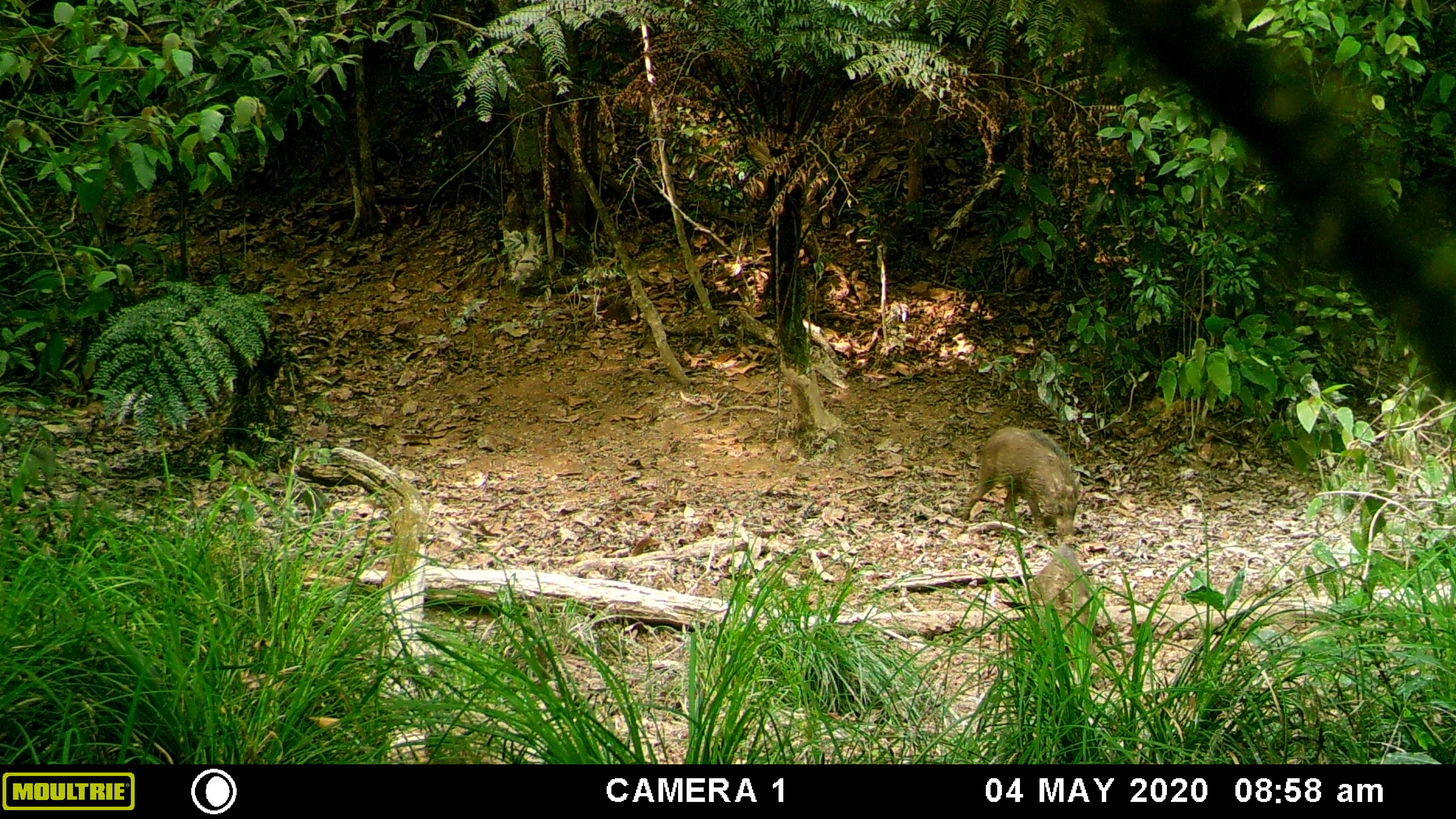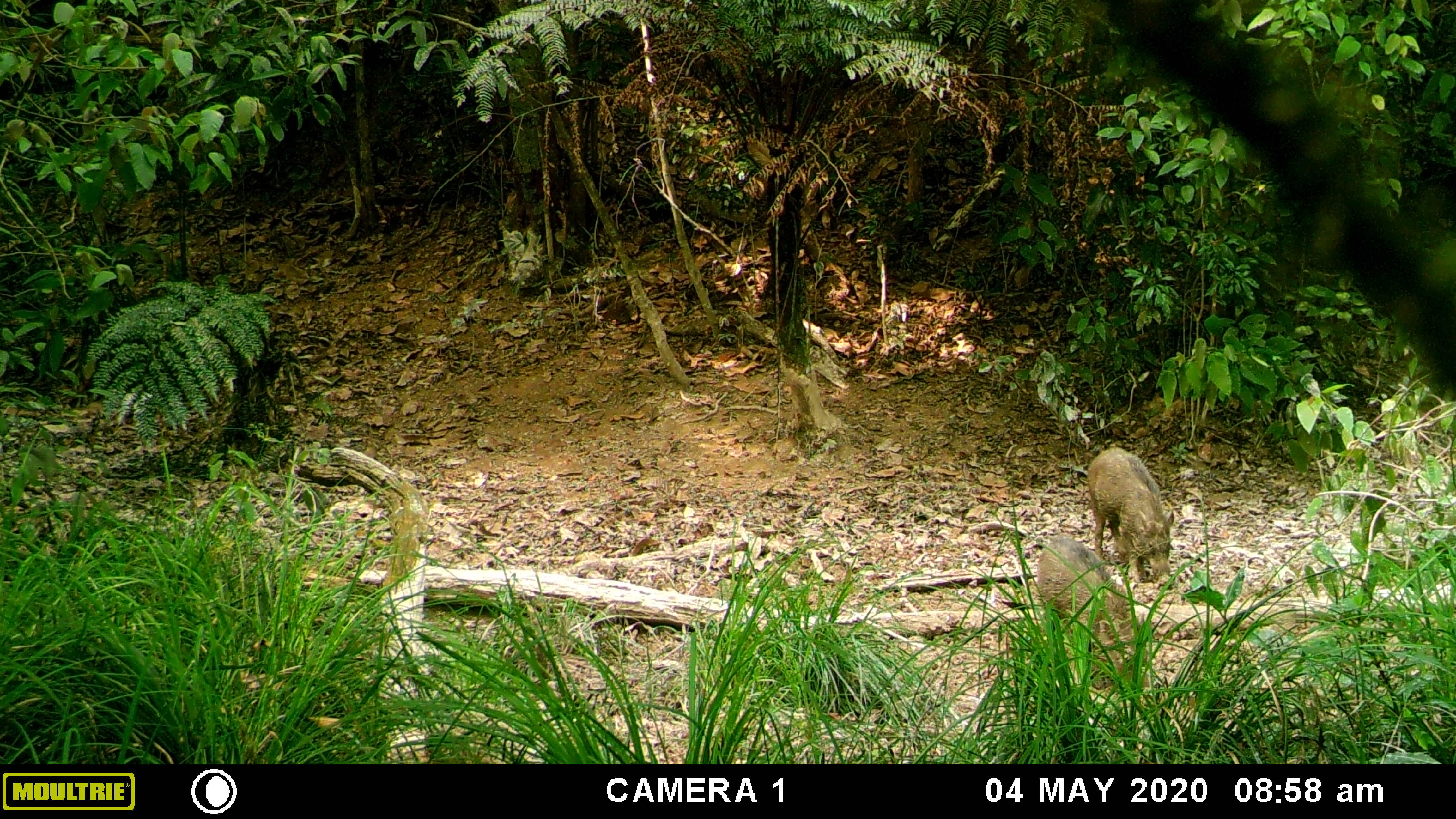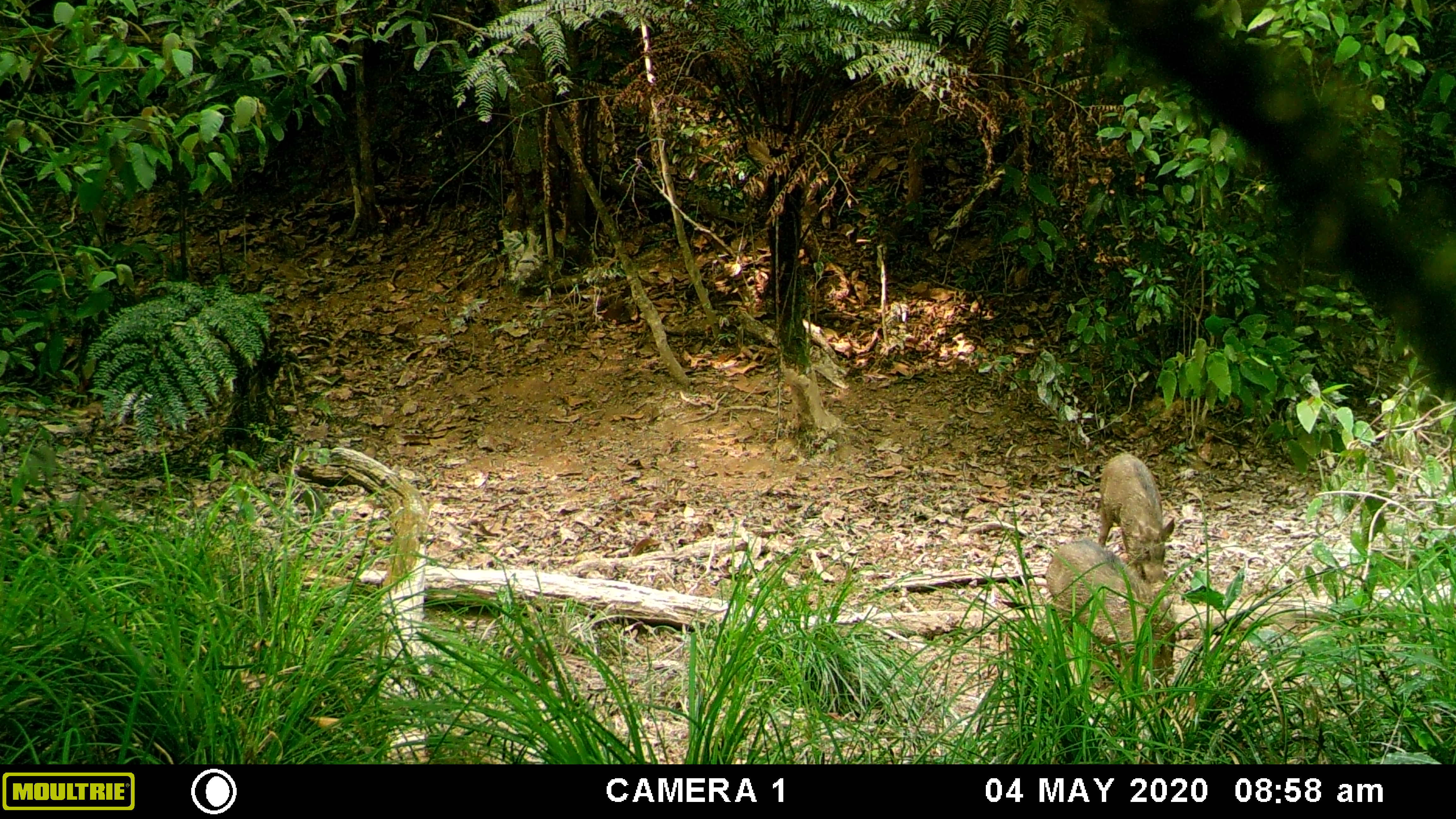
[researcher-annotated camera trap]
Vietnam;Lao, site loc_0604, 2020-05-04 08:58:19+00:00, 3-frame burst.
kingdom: Animalia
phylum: Chordata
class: Mammalia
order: Artiodactyla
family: Suidae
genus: Sus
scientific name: Sus scrofa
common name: eurasian wild pig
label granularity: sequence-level